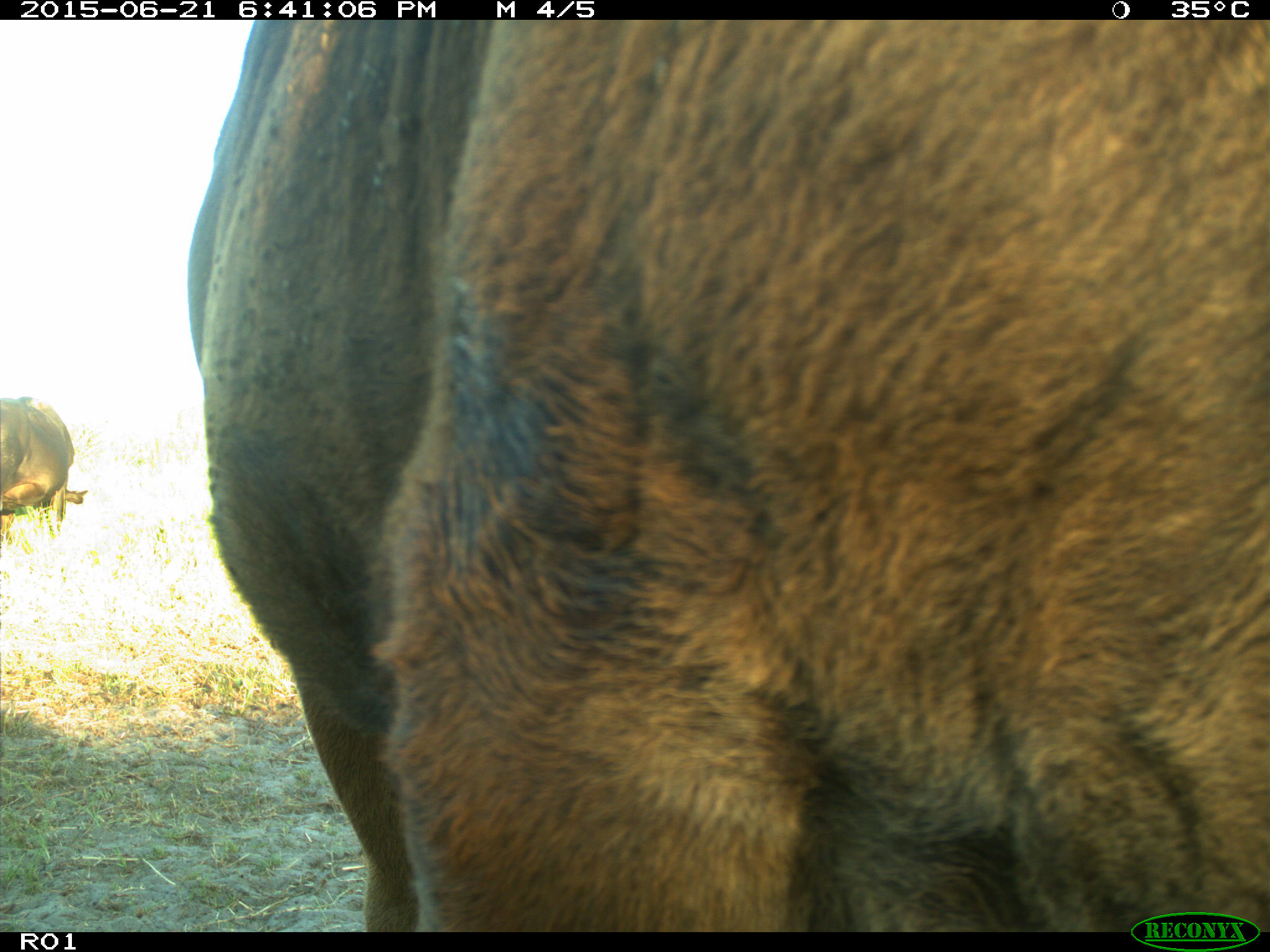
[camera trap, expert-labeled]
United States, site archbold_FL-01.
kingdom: Animalia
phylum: Chordata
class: Mammalia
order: Artiodactyla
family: Bovidae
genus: Bos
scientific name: Bos taurus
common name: domestic cow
Bos taurus (domestic cow).